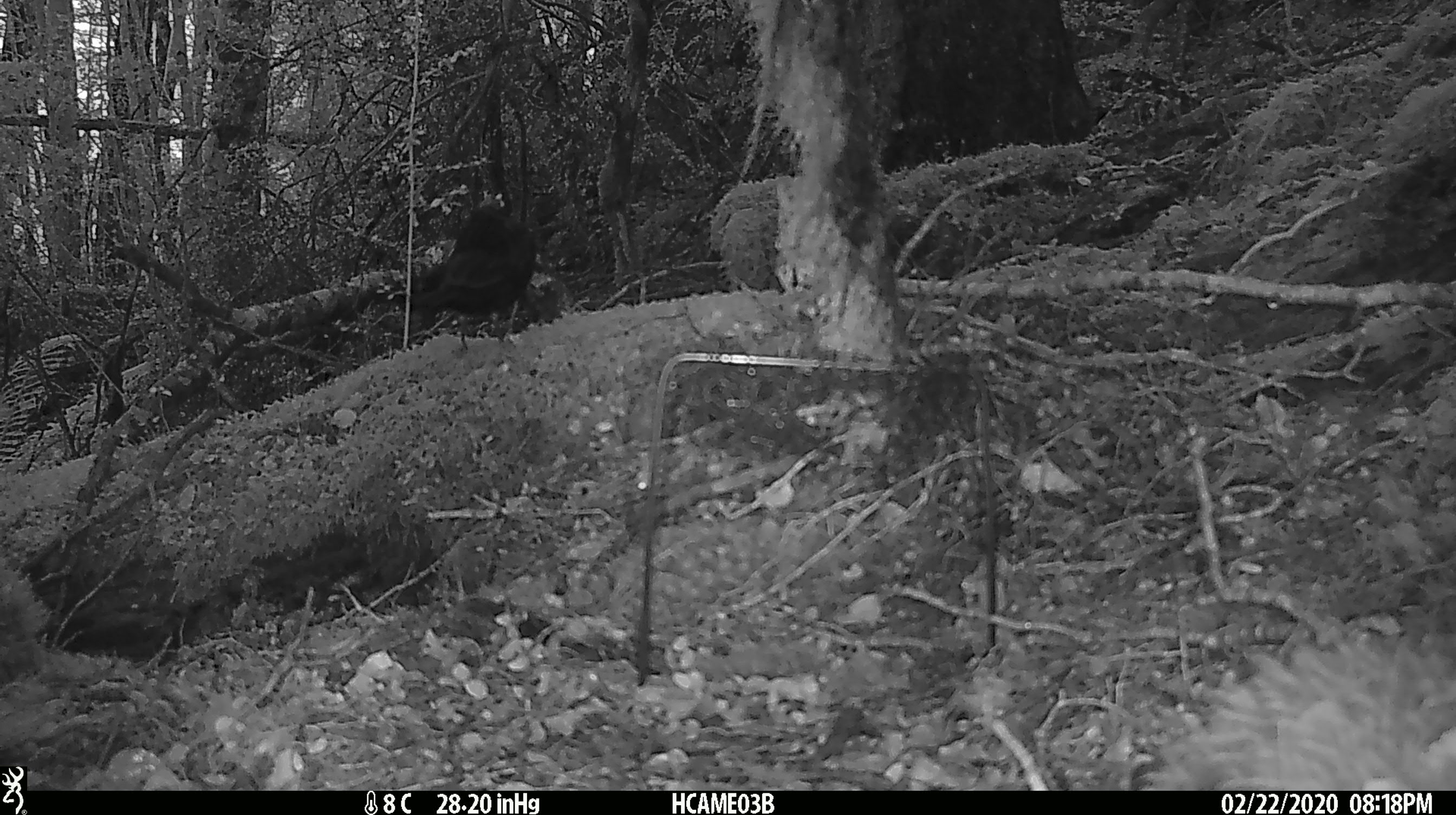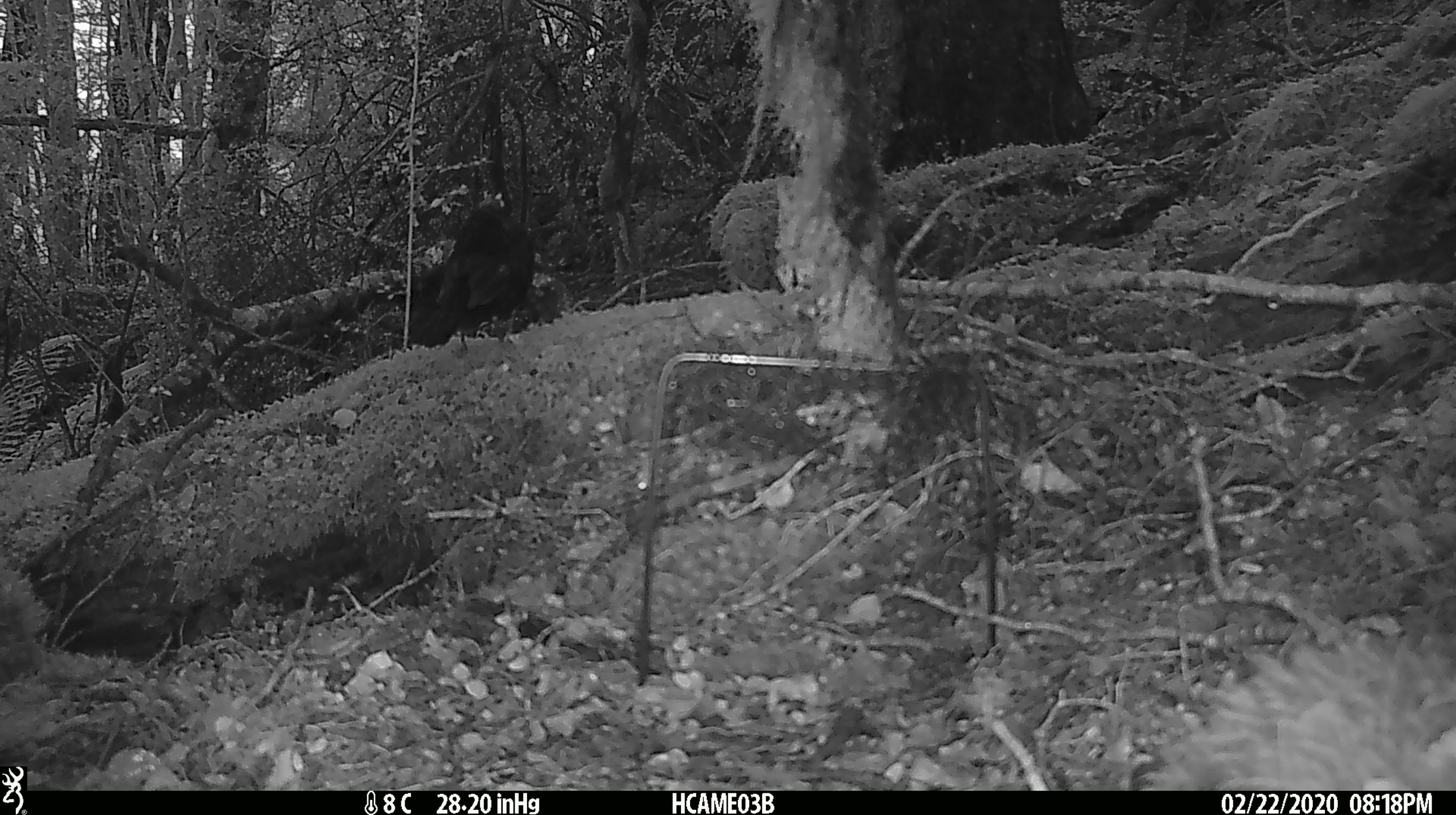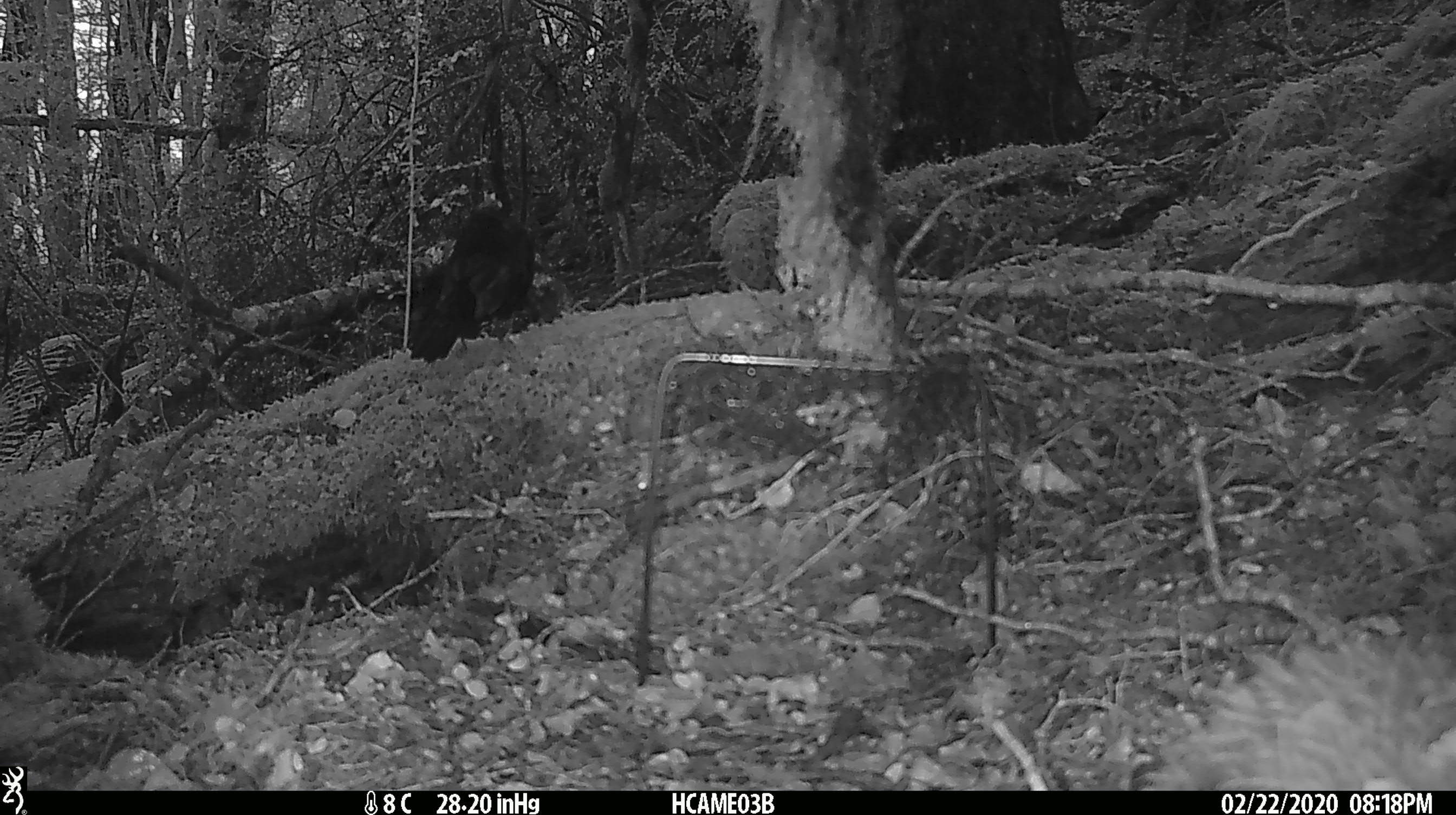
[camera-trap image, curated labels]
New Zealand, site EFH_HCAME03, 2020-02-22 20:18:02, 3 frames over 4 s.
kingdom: Animalia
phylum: Chordata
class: Aves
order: Passeriformes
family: Turdidae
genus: Turdus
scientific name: Turdus merula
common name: eurasian blackbird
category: blackbird